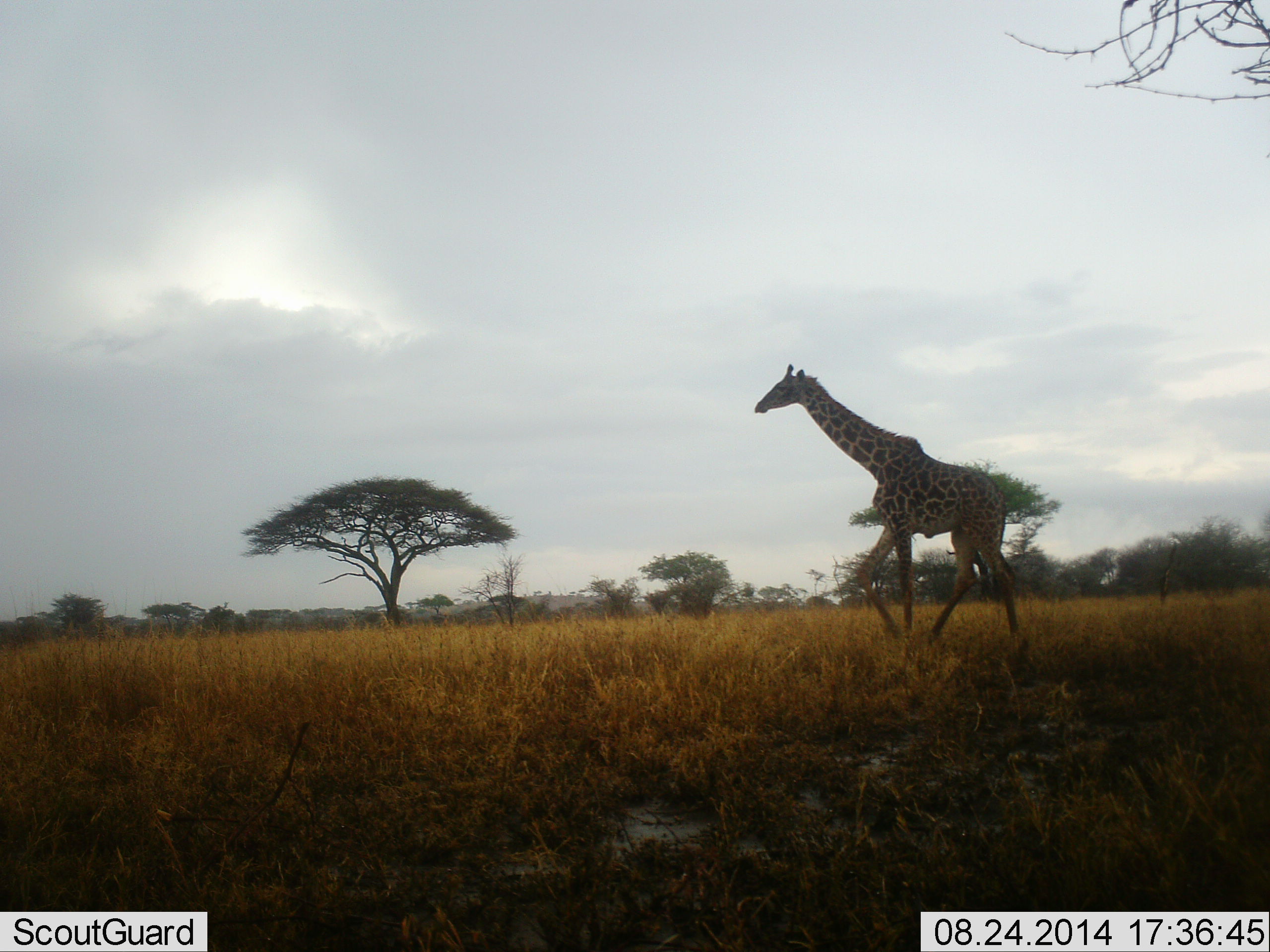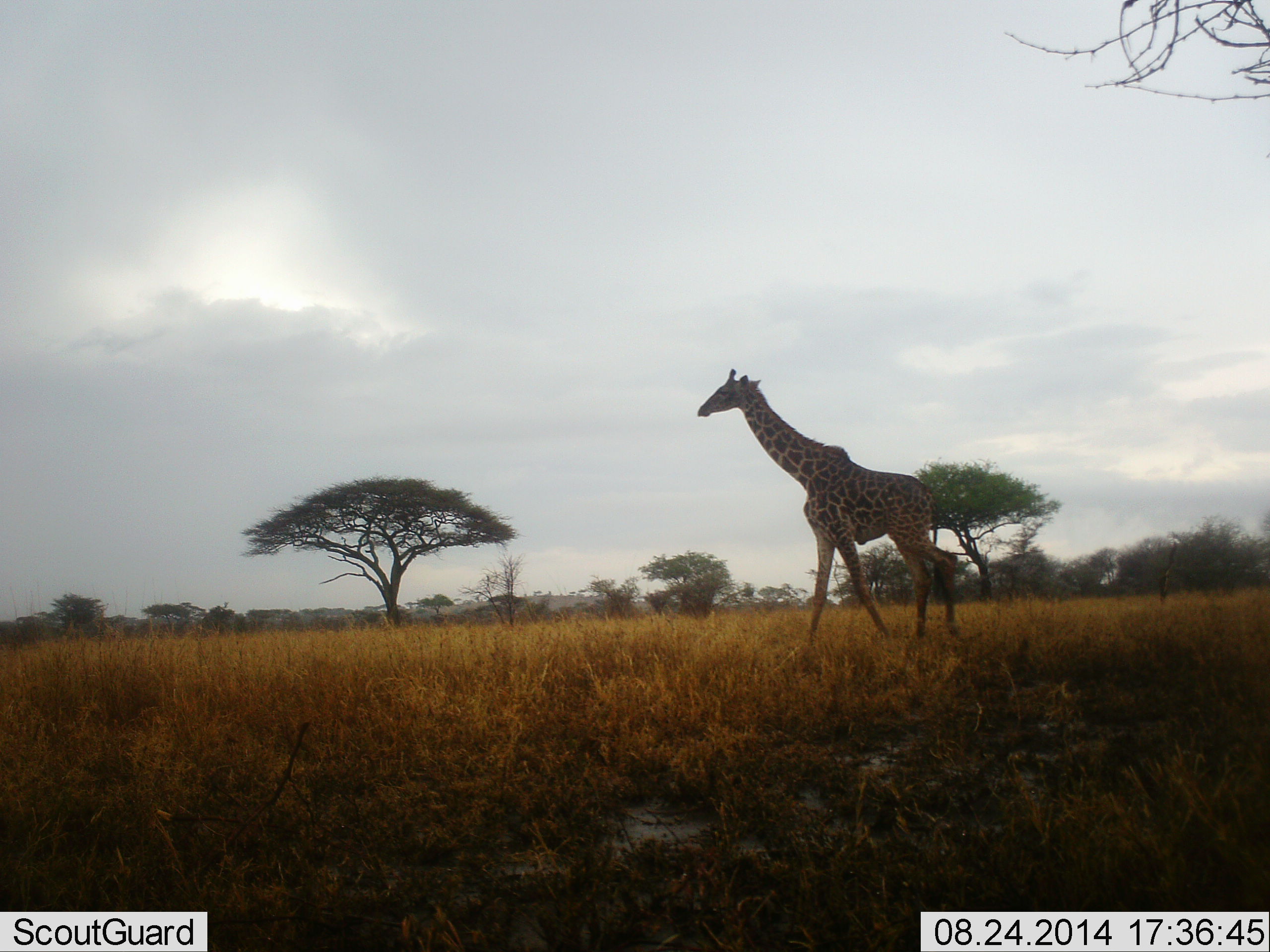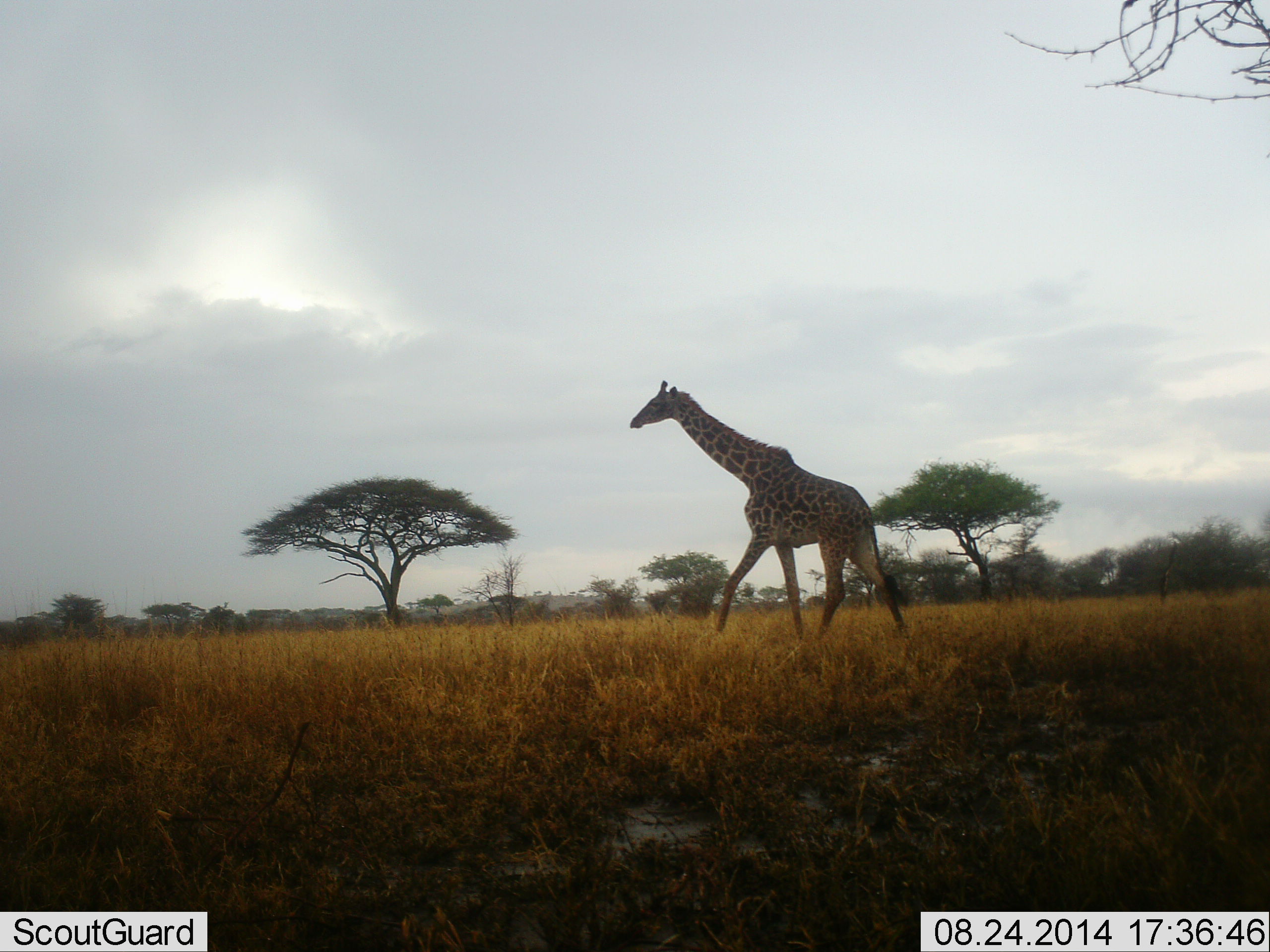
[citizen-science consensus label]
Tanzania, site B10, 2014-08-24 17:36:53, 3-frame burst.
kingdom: Animalia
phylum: Chordata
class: Mammalia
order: Artiodactyla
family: Giraffidae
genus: Giraffa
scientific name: Giraffa camelopardalis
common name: giraffe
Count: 1.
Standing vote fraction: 0%.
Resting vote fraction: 0%.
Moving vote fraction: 100%.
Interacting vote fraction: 0%.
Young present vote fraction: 0%.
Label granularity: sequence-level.